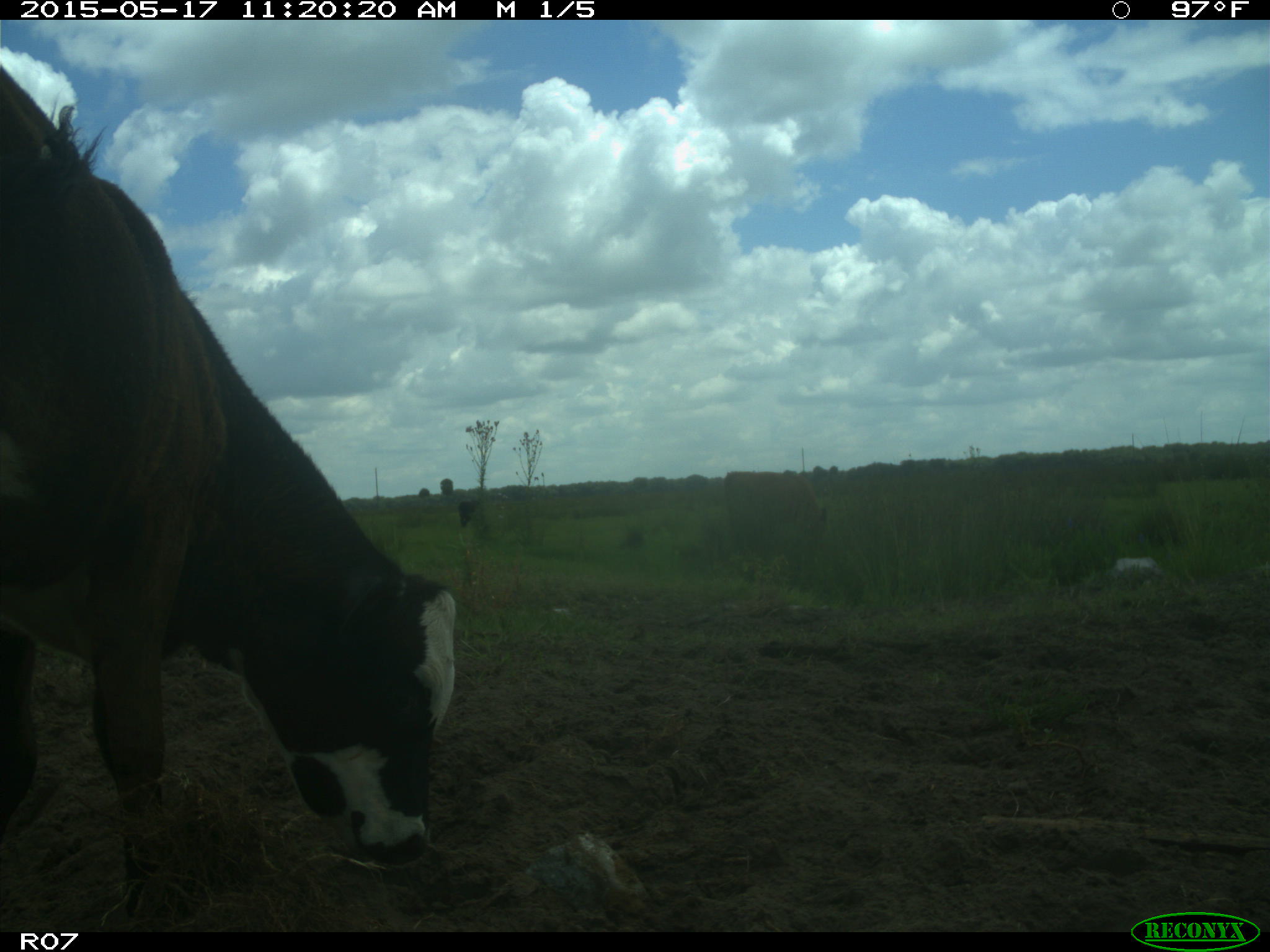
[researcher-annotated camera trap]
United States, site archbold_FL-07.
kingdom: Animalia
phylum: Chordata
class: Mammalia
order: Artiodactyla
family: Bovidae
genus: Bos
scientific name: Bos taurus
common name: domestic cow